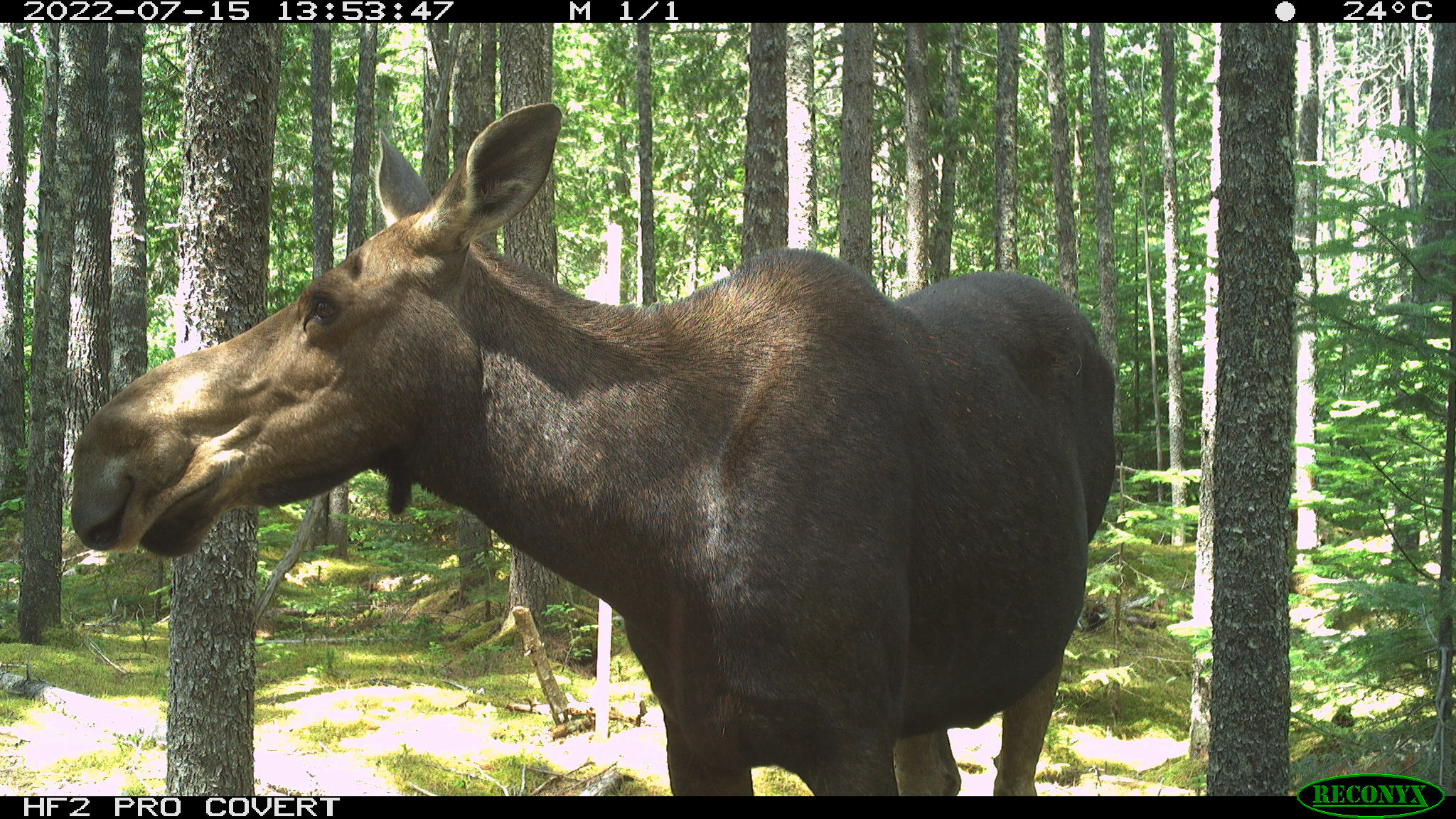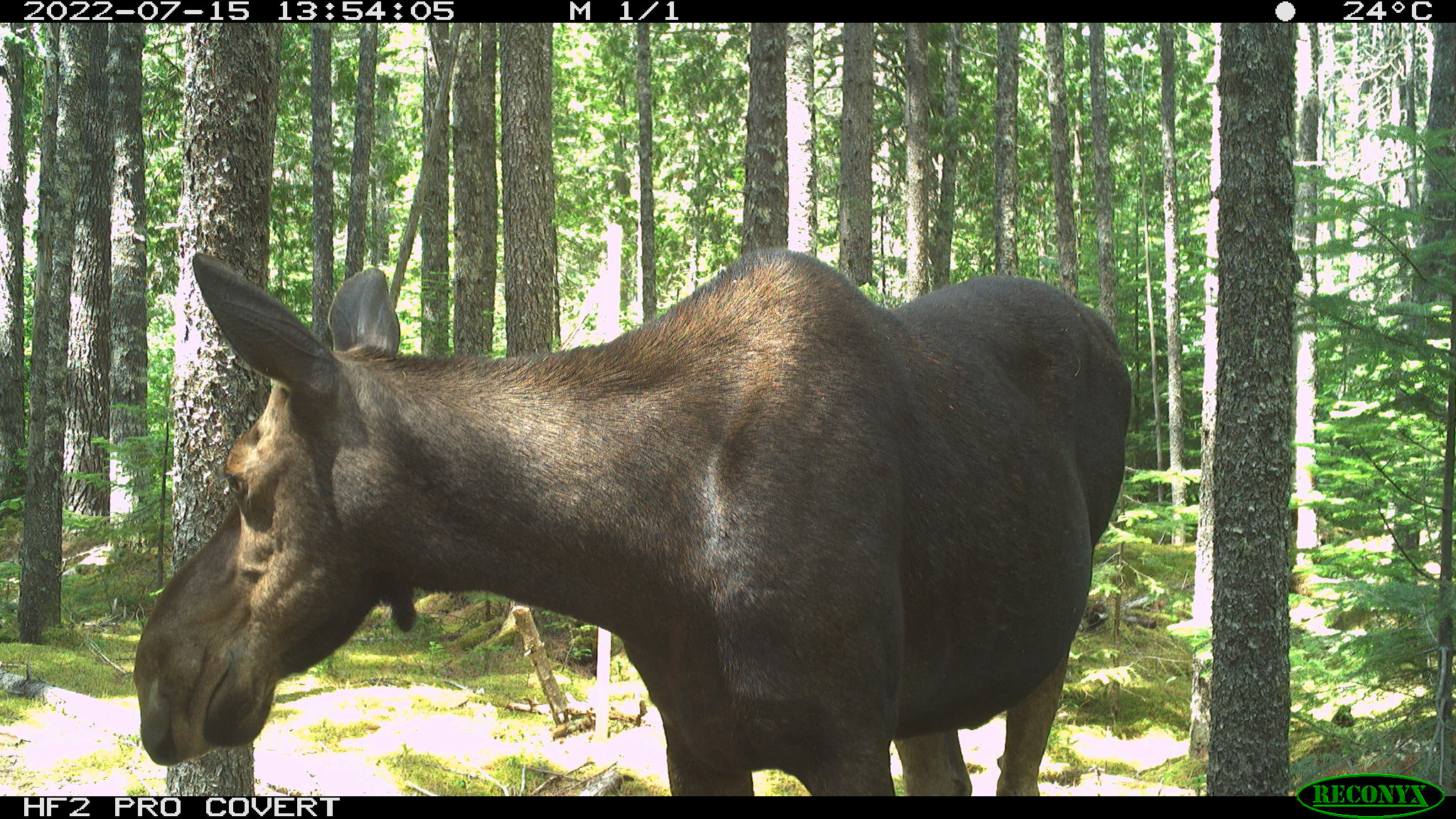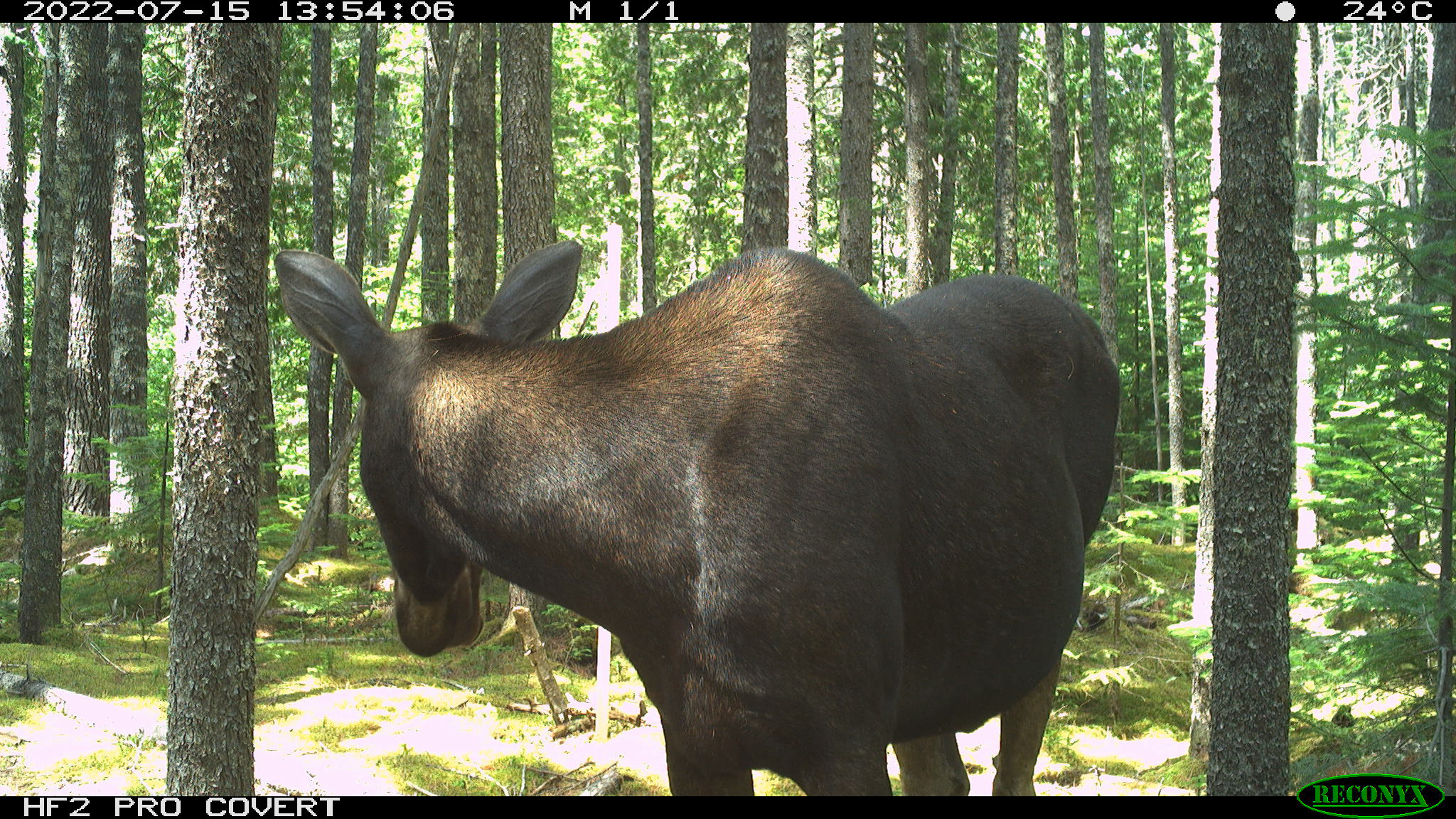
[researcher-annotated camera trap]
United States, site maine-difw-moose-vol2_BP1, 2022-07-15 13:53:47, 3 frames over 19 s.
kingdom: Animalia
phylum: Chordata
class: Mammalia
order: Artiodactyla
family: Cervidae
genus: Alces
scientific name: Alces alces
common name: moose